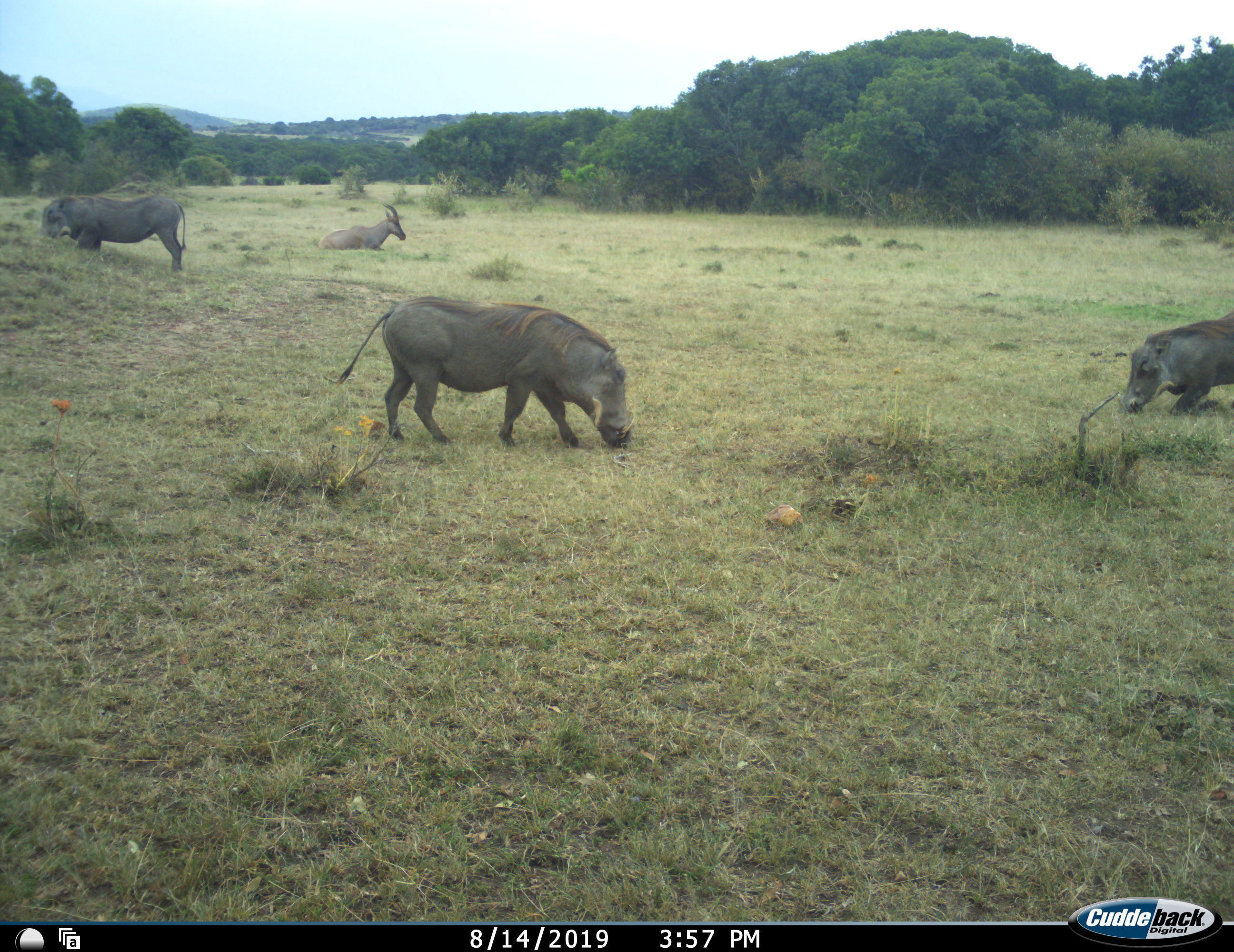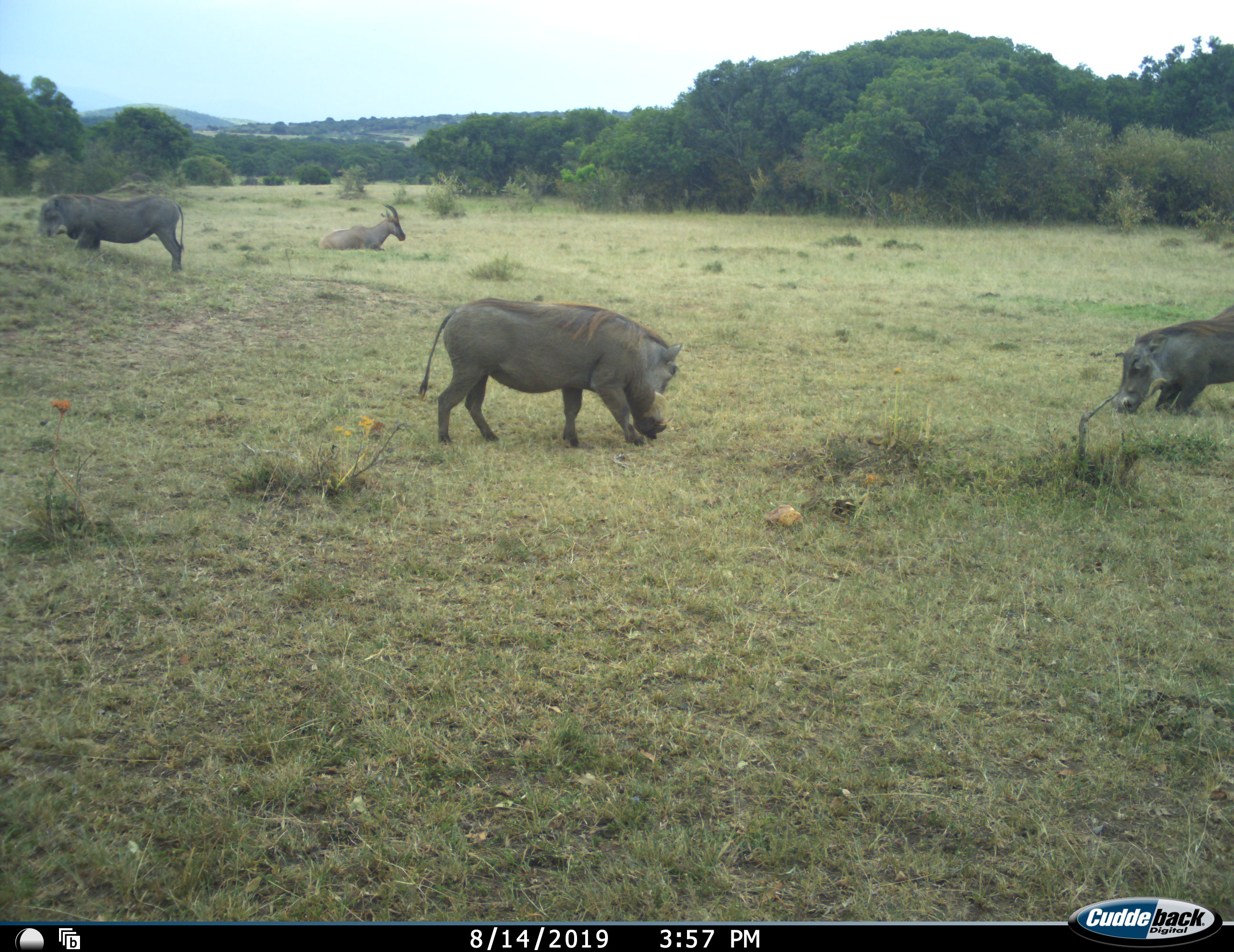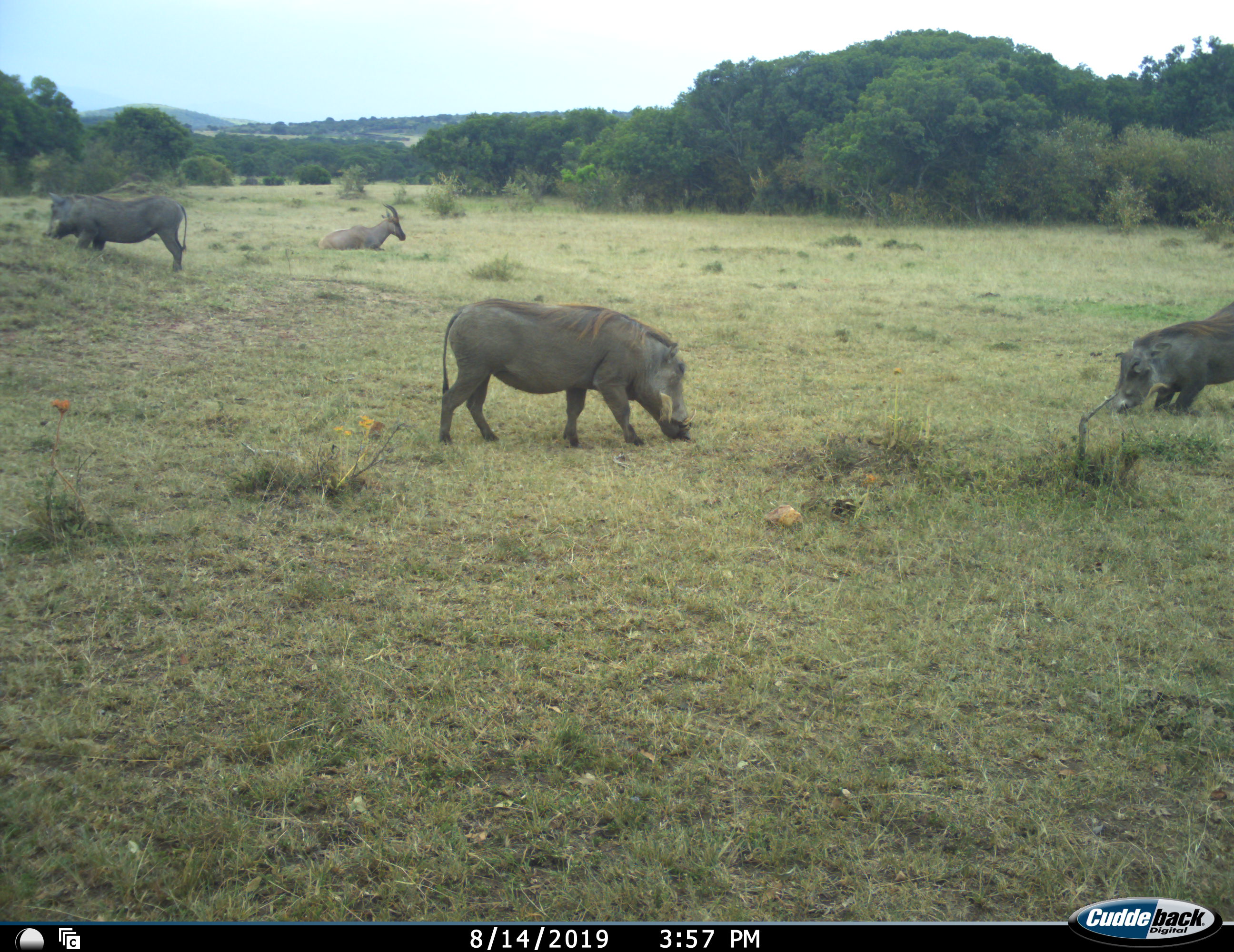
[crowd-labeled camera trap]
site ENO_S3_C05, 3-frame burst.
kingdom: Animalia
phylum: Chordata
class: Mammalia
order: Artiodactyla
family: Bovidae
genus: Damaliscus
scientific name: Damaliscus lunatus jimela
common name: topi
Topi (Damaliscus lunatus jimela), count 1. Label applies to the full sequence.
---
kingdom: Animalia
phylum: Chordata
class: Mammalia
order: Artiodactyla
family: Suidae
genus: Phacochoerus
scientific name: Phacochoerus africanus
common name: warthog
Warthog (Phacochoerus africanus), count 3. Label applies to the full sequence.